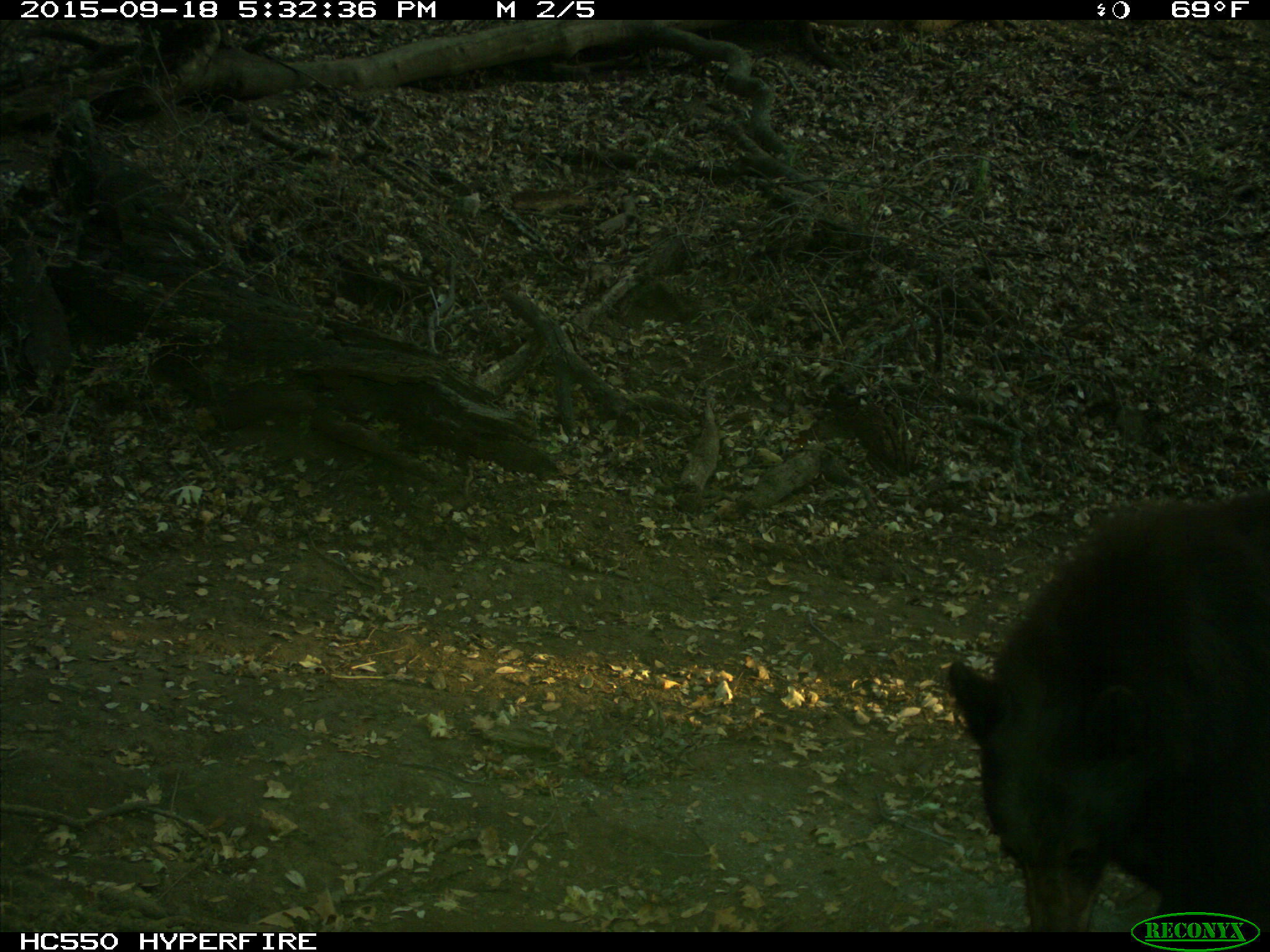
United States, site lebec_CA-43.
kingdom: Animalia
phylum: Chordata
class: Mammalia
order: Carnivora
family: Ursidae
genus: Ursus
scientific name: Ursus americanus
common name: american black bear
Ursus americanus (american black bear).